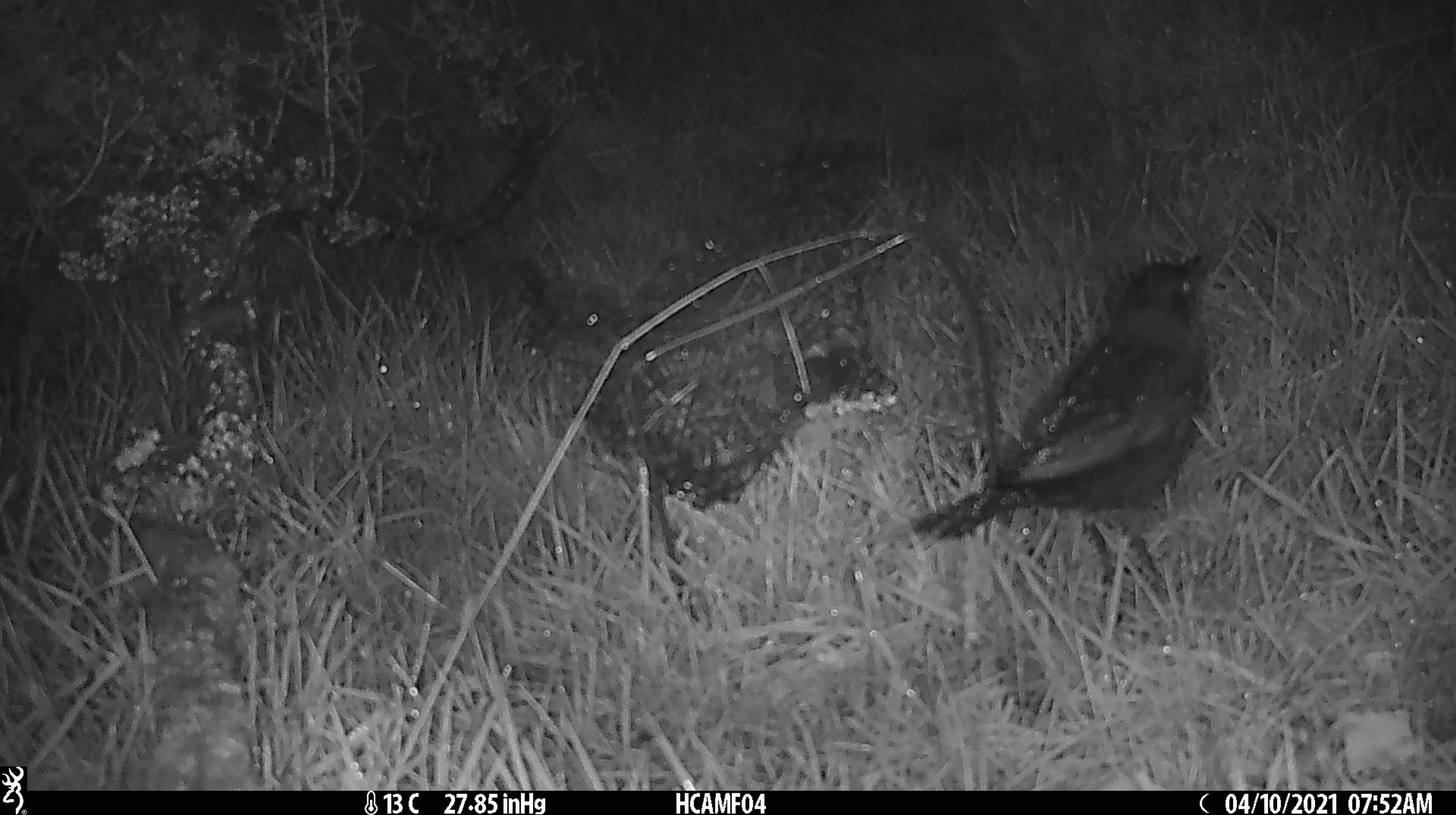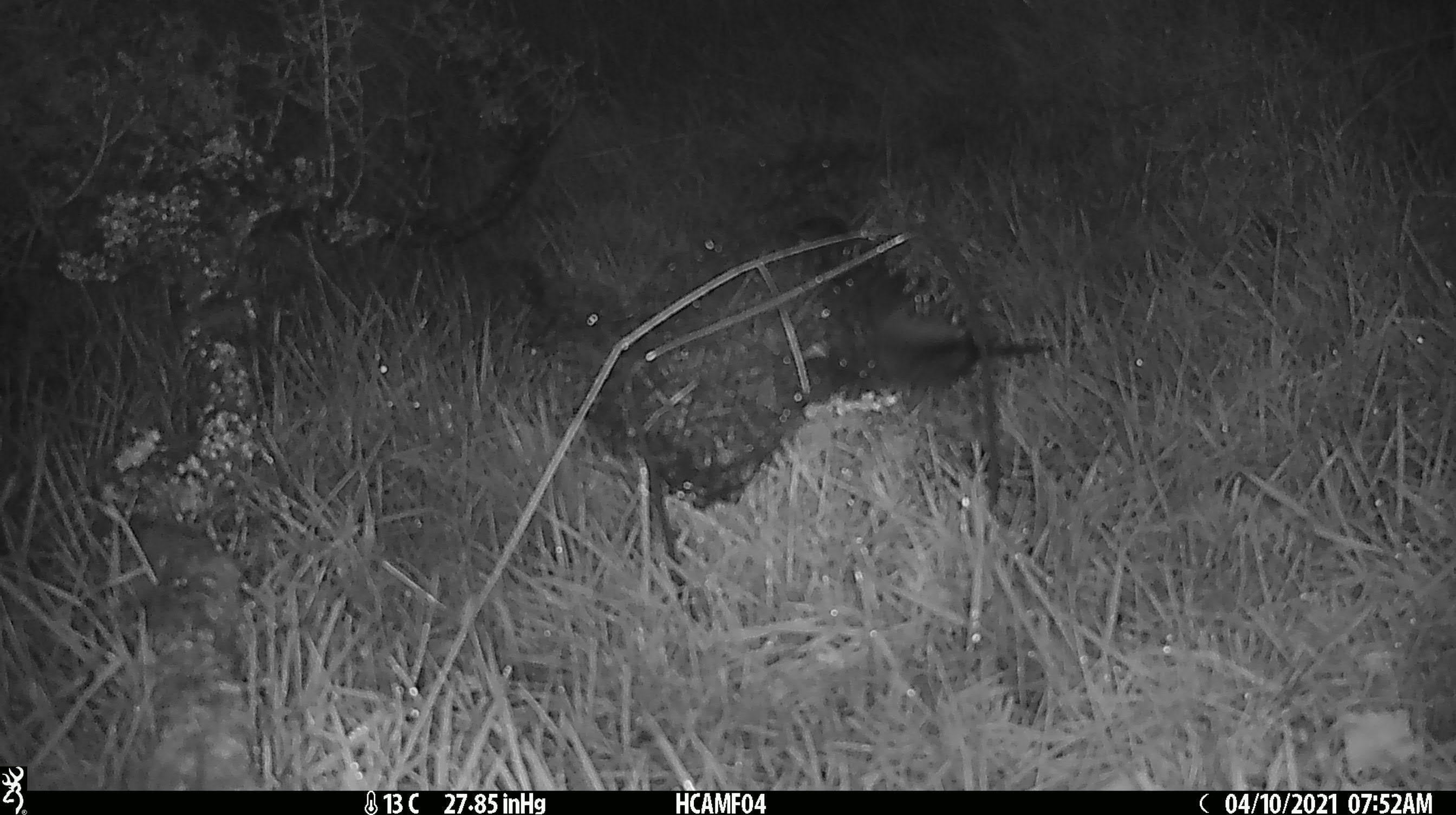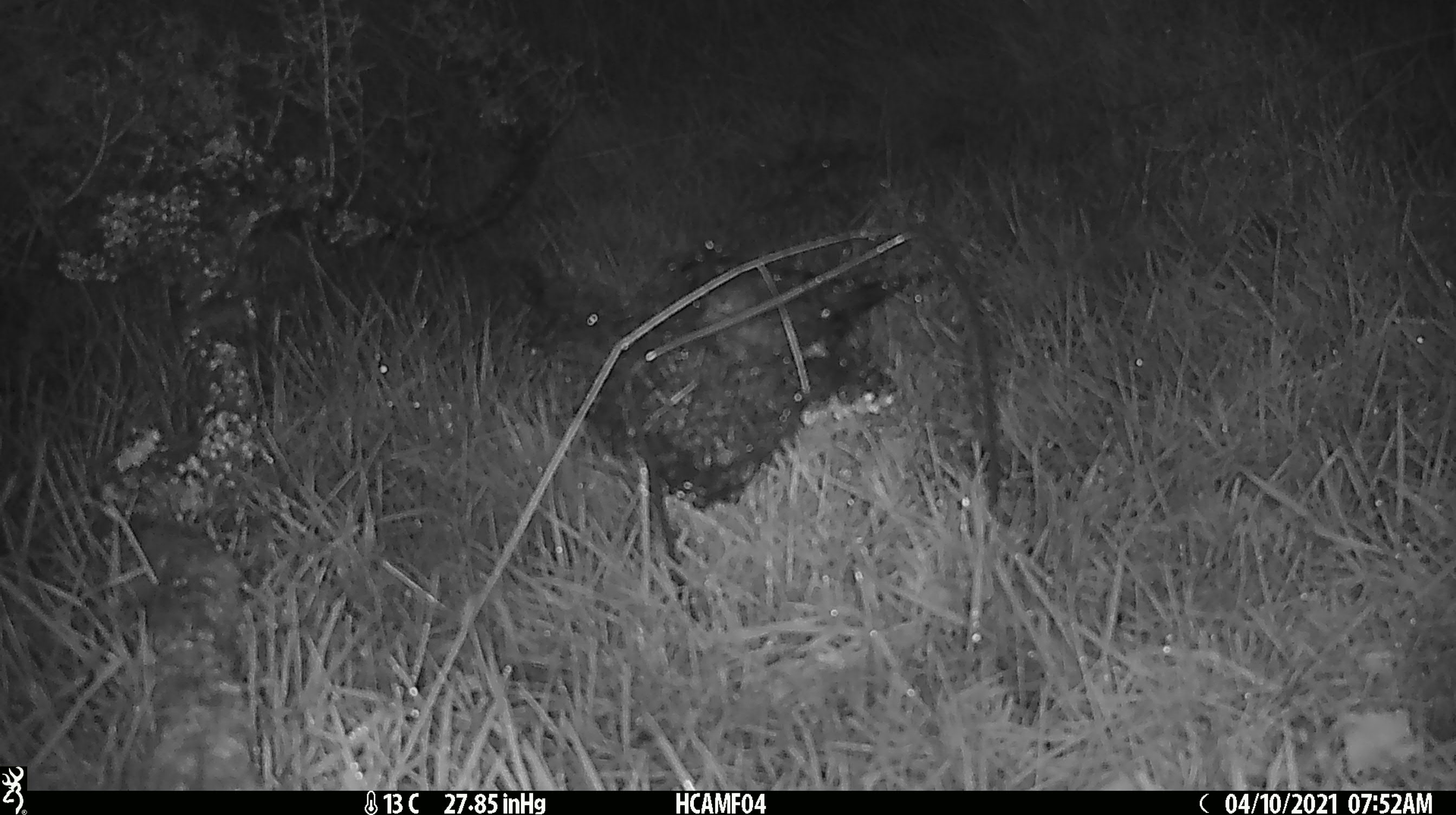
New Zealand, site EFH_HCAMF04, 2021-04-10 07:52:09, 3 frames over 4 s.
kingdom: Animalia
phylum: Chordata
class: Aves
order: Passeriformes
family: Turdidae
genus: Turdus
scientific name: Turdus merula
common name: eurasian blackbird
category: blackbird